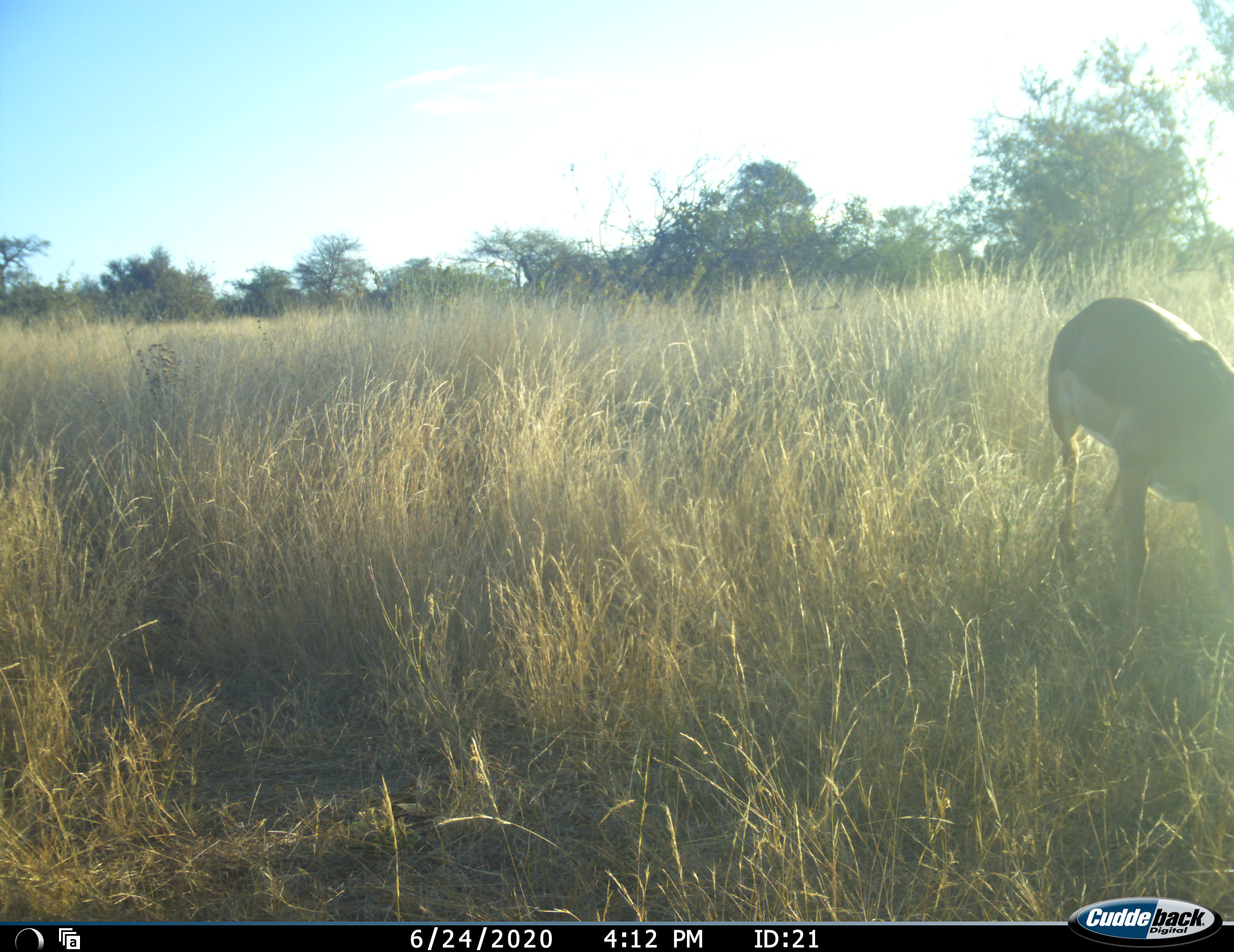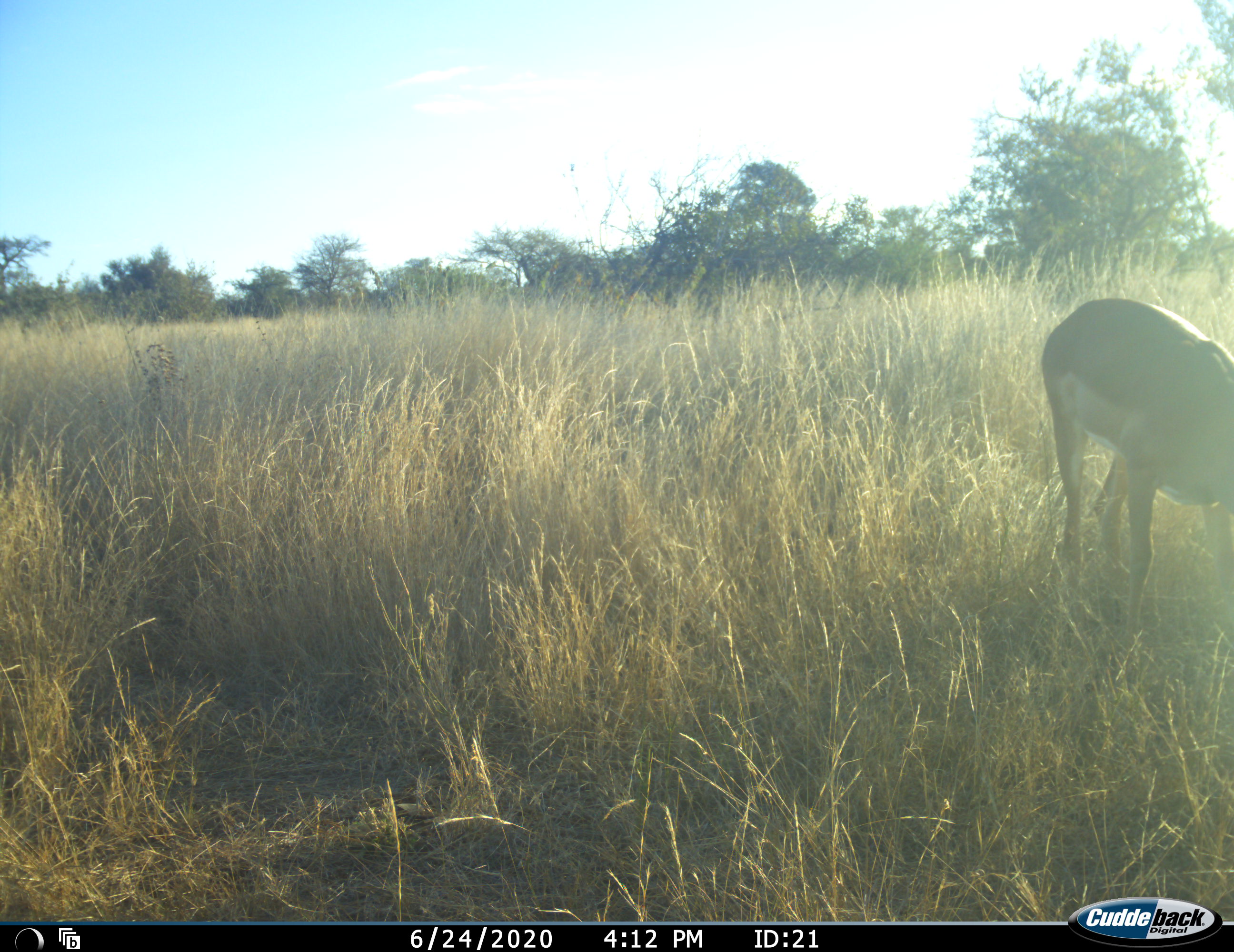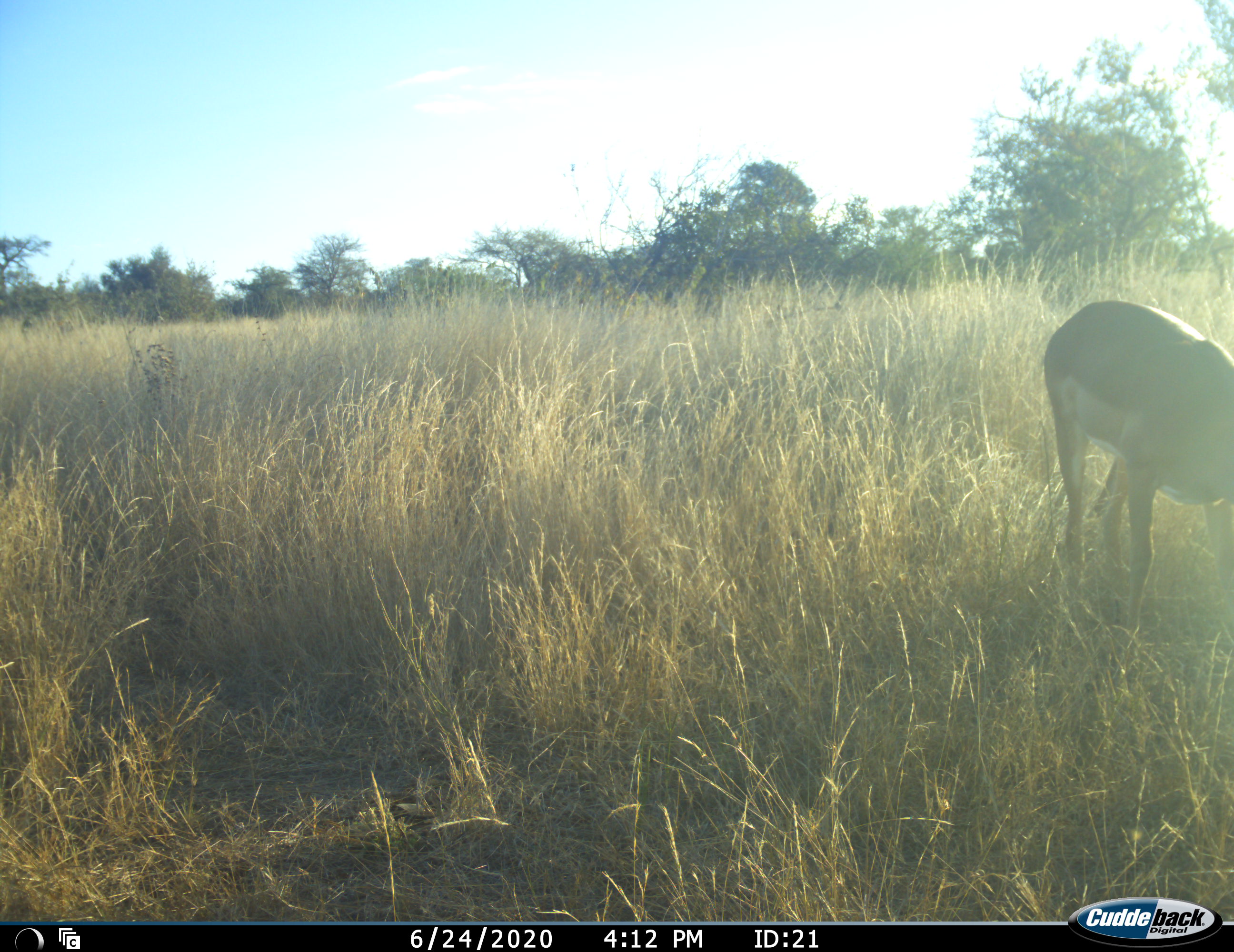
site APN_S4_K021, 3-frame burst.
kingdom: Animalia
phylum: Chordata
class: Mammalia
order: Artiodactyla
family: Bovidae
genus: Aepyceros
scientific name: Aepyceros melampus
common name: impala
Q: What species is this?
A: Impala (Aepyceros melampus).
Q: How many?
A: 1.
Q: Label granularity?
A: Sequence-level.